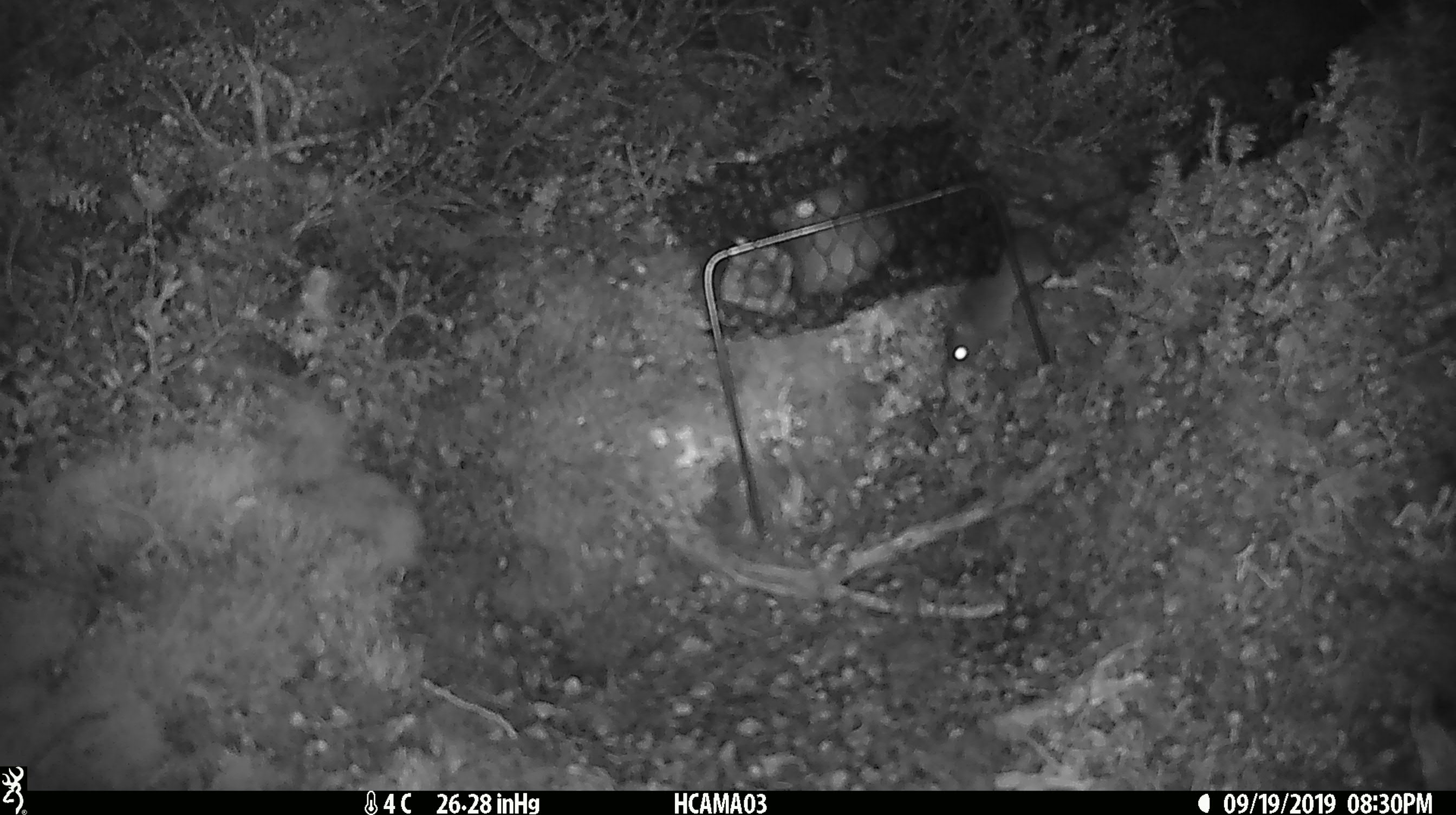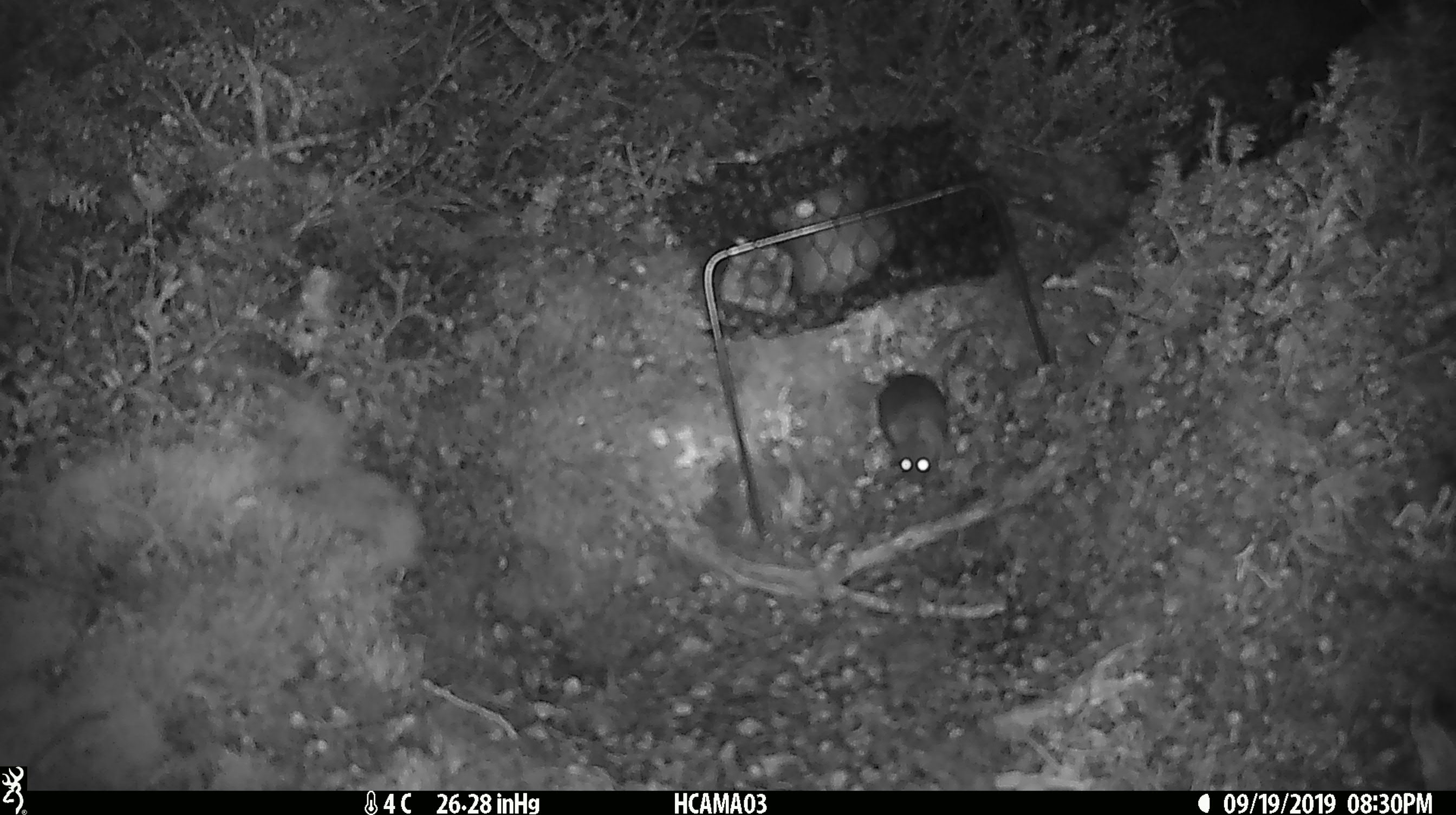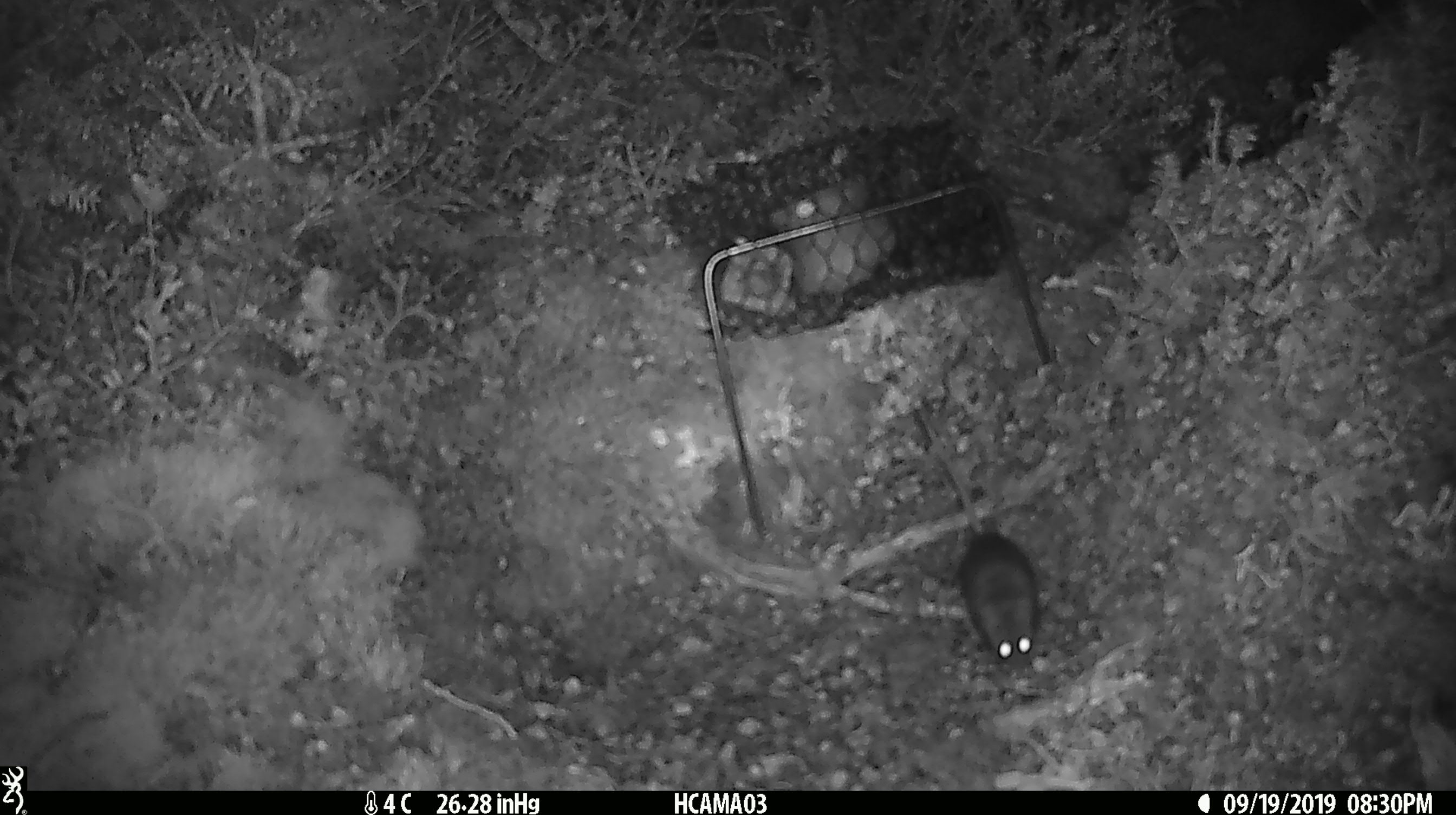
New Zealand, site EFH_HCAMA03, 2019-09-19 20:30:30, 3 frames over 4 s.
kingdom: Animalia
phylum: Chordata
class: Mammalia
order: Rodentia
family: Muridae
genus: Mus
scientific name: Mus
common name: mouse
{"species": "mouse (Mus)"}